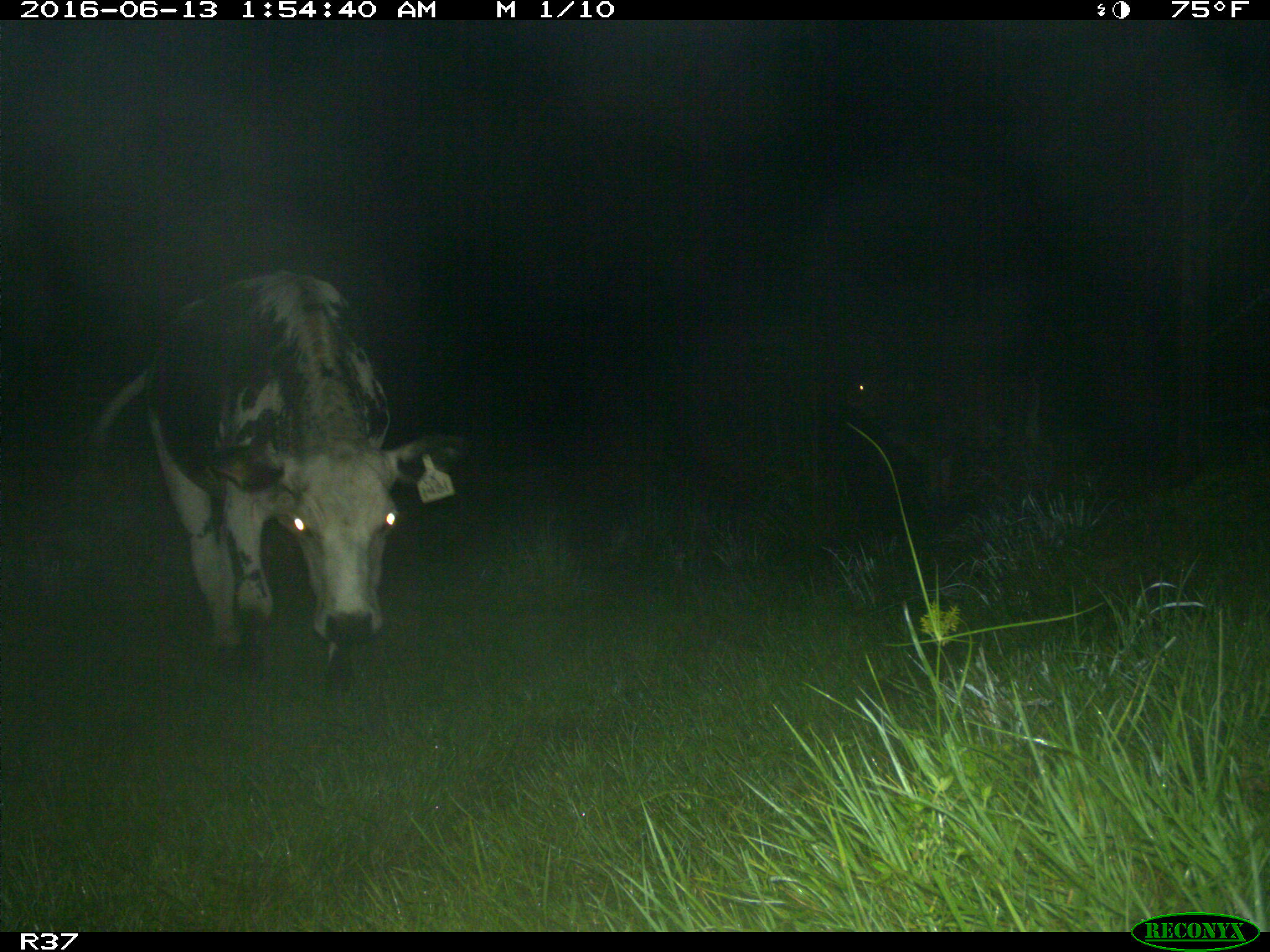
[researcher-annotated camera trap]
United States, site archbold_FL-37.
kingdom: Animalia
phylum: Chordata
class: Mammalia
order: Artiodactyla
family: Bovidae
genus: Bos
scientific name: Bos taurus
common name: domestic cow